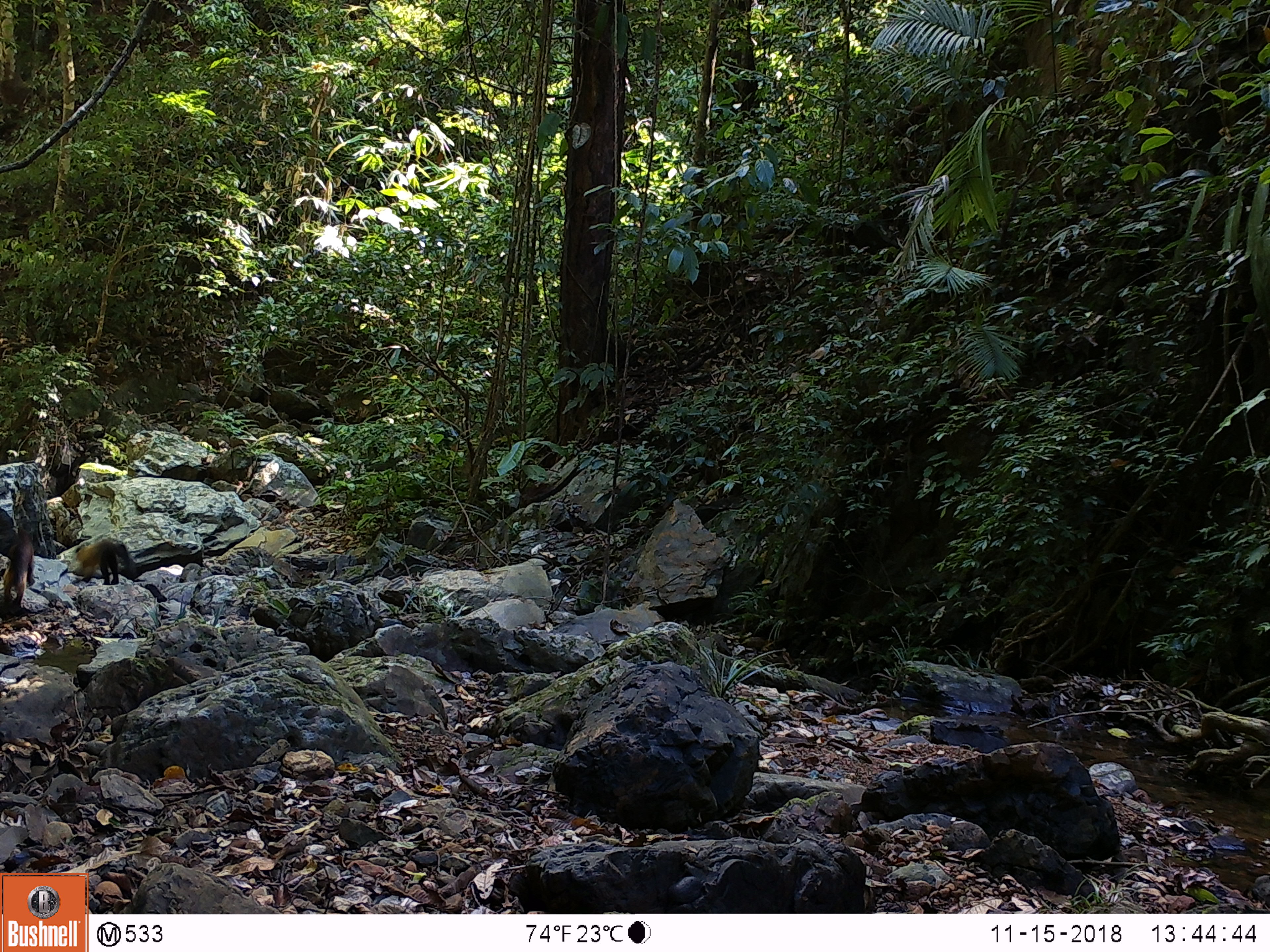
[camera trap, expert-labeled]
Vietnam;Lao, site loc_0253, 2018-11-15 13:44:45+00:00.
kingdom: Animalia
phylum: Chordata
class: Mammalia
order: Carnivora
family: Mustelidae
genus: Martes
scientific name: Martes flavigula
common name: yellow-throated marten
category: yellow throated marten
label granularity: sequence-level